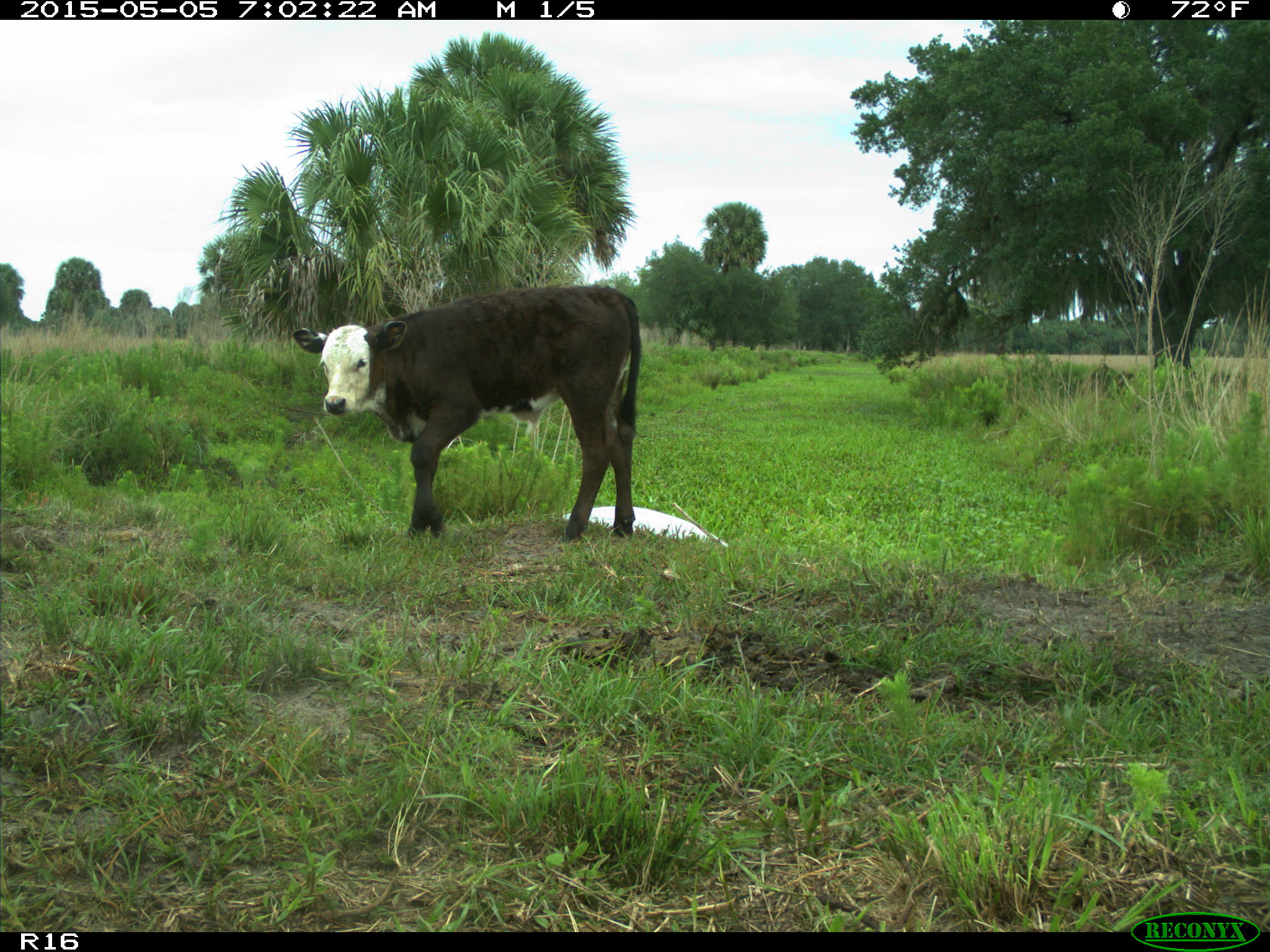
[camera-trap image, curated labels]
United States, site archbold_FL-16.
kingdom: Animalia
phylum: Chordata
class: Mammalia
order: Artiodactyla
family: Bovidae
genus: Bos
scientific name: Bos taurus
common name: domestic cow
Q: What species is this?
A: Bos taurus (domestic cow).